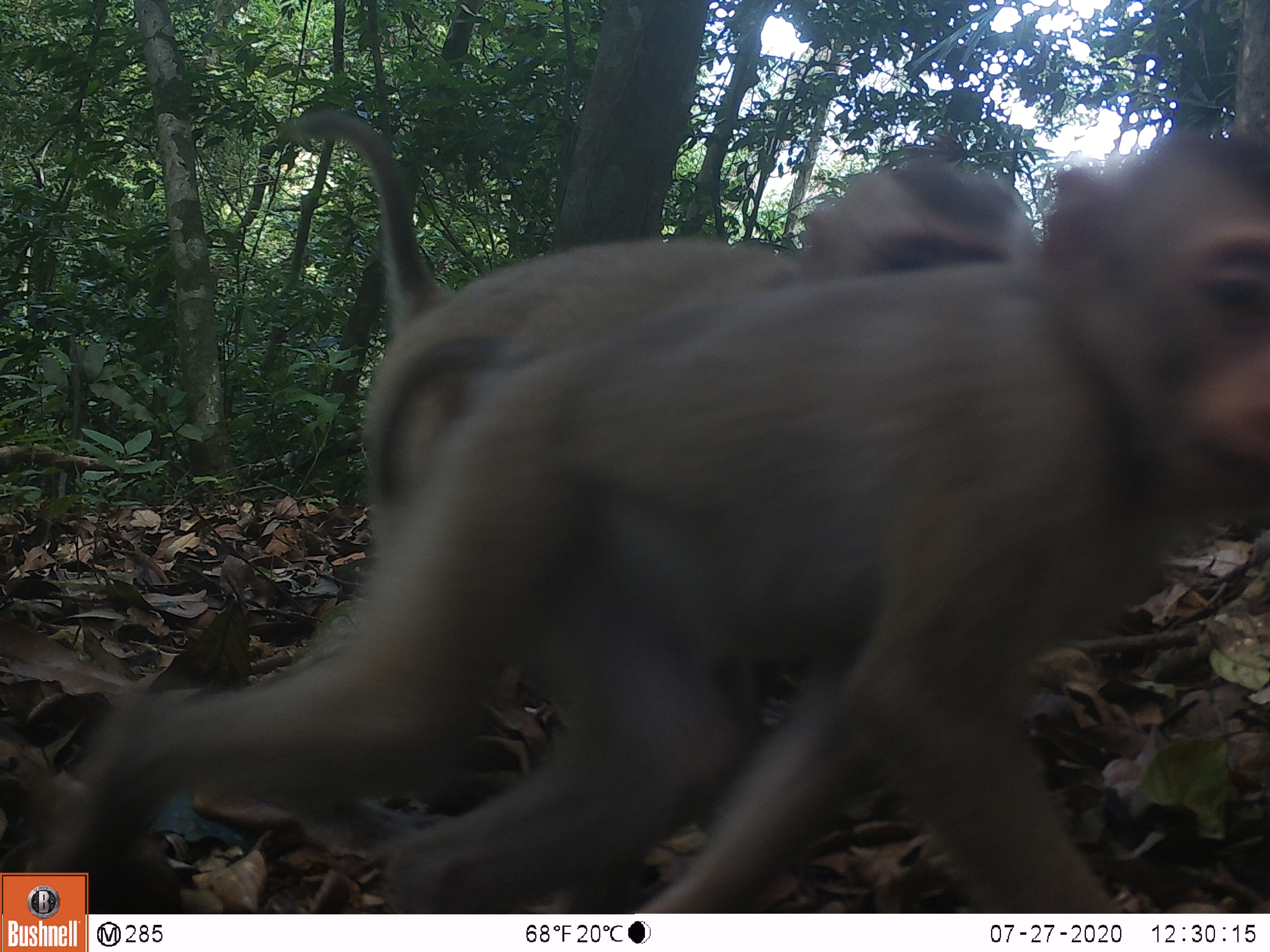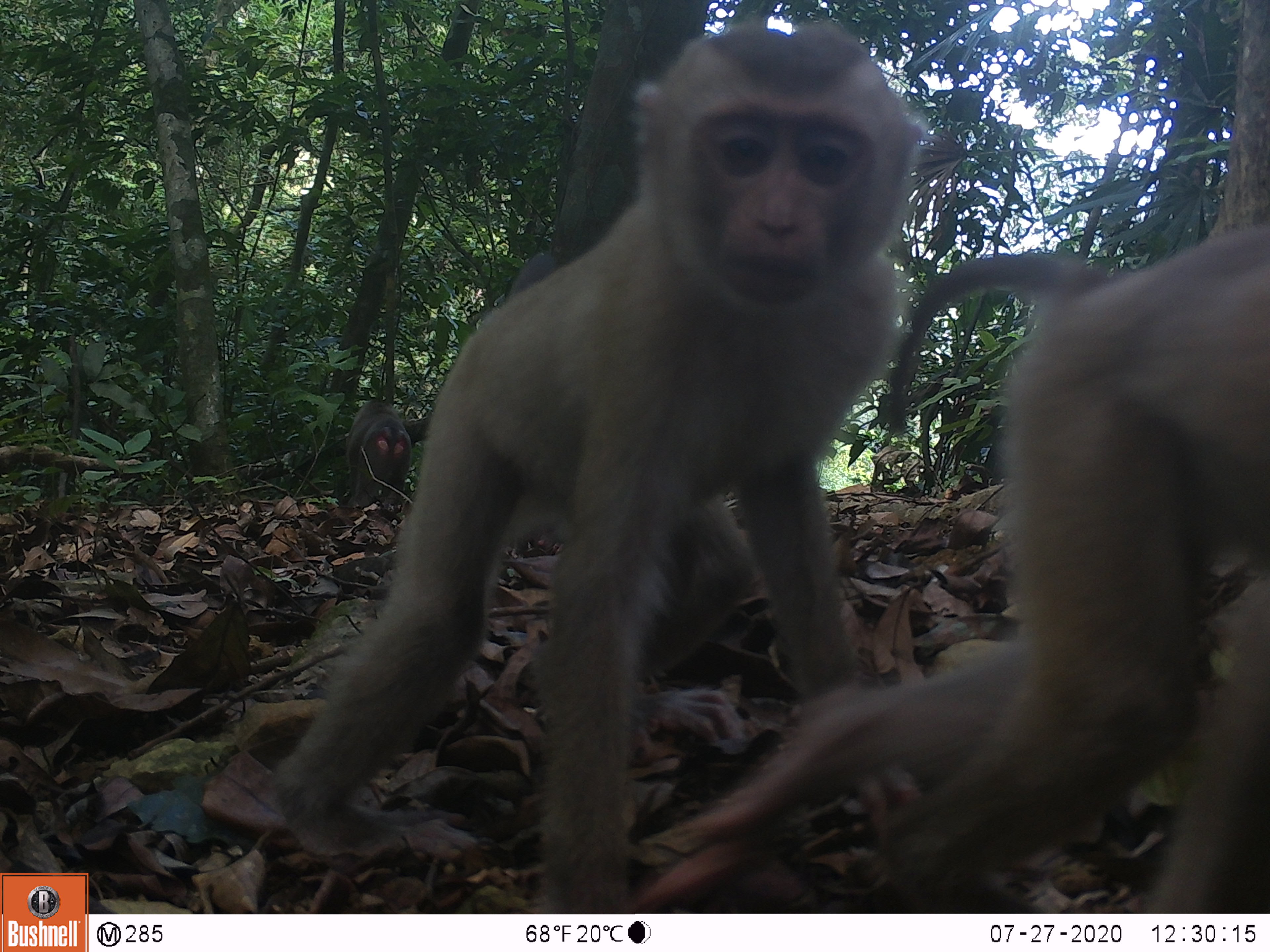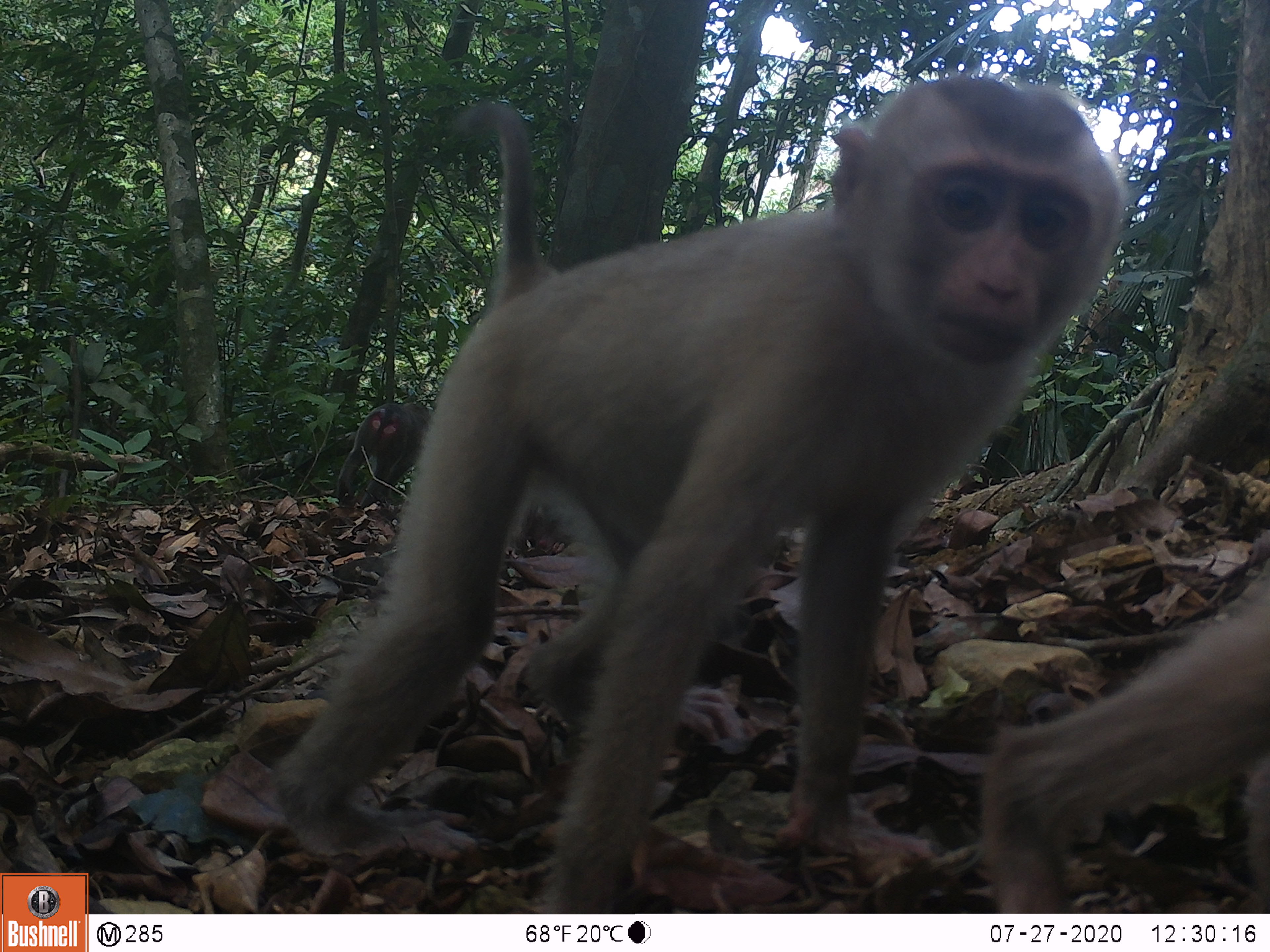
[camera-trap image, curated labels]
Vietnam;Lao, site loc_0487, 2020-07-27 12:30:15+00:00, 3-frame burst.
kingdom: Animalia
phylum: Chordata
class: Mammalia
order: Primates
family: Cercopithecidae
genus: Macaca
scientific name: Macaca nemestrina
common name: pig-tailed macaque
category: pig tailed macaque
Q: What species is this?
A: Pig tailed macaque (pig-tailed macaque) (Macaca nemestrina).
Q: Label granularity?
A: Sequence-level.